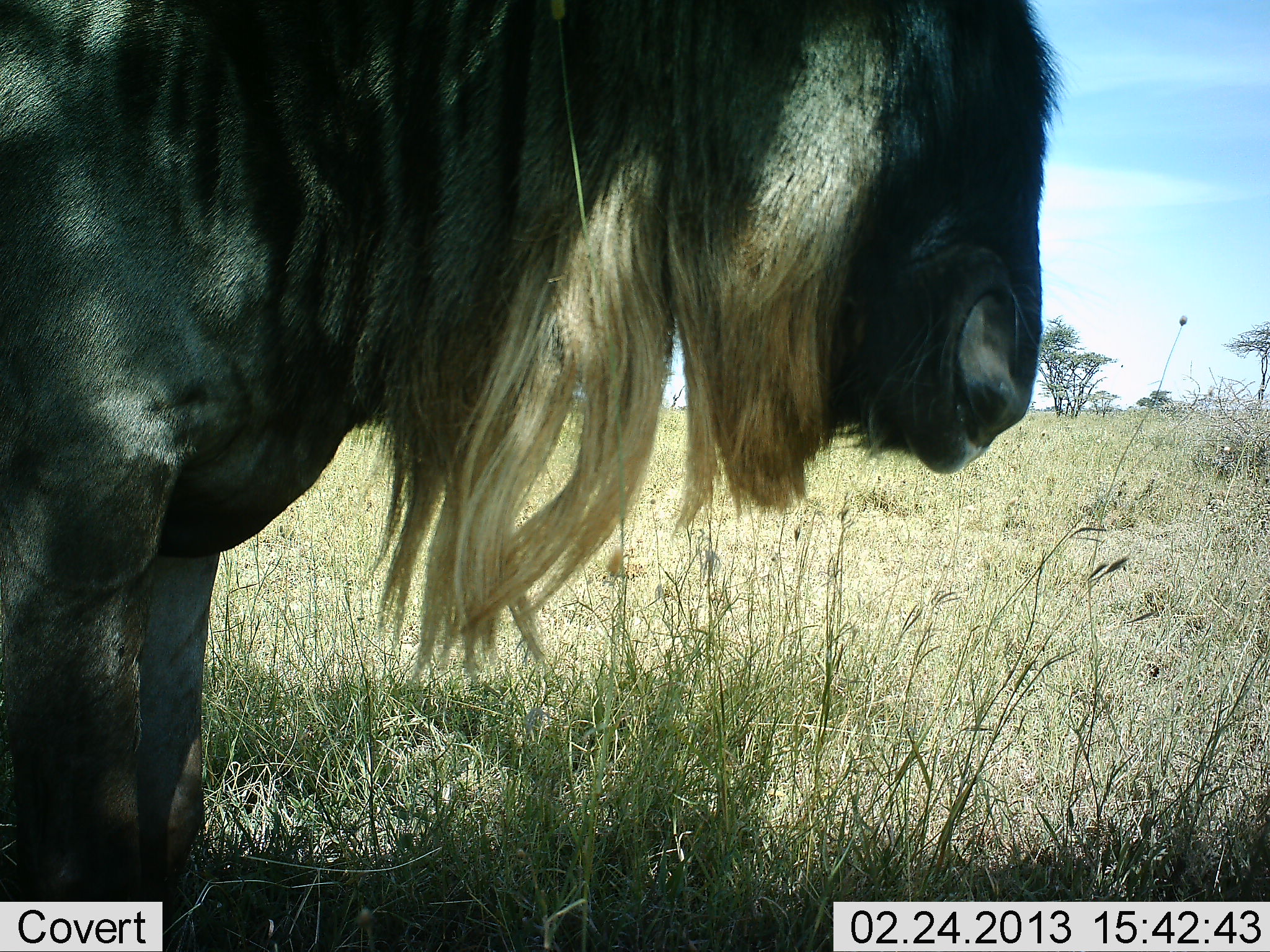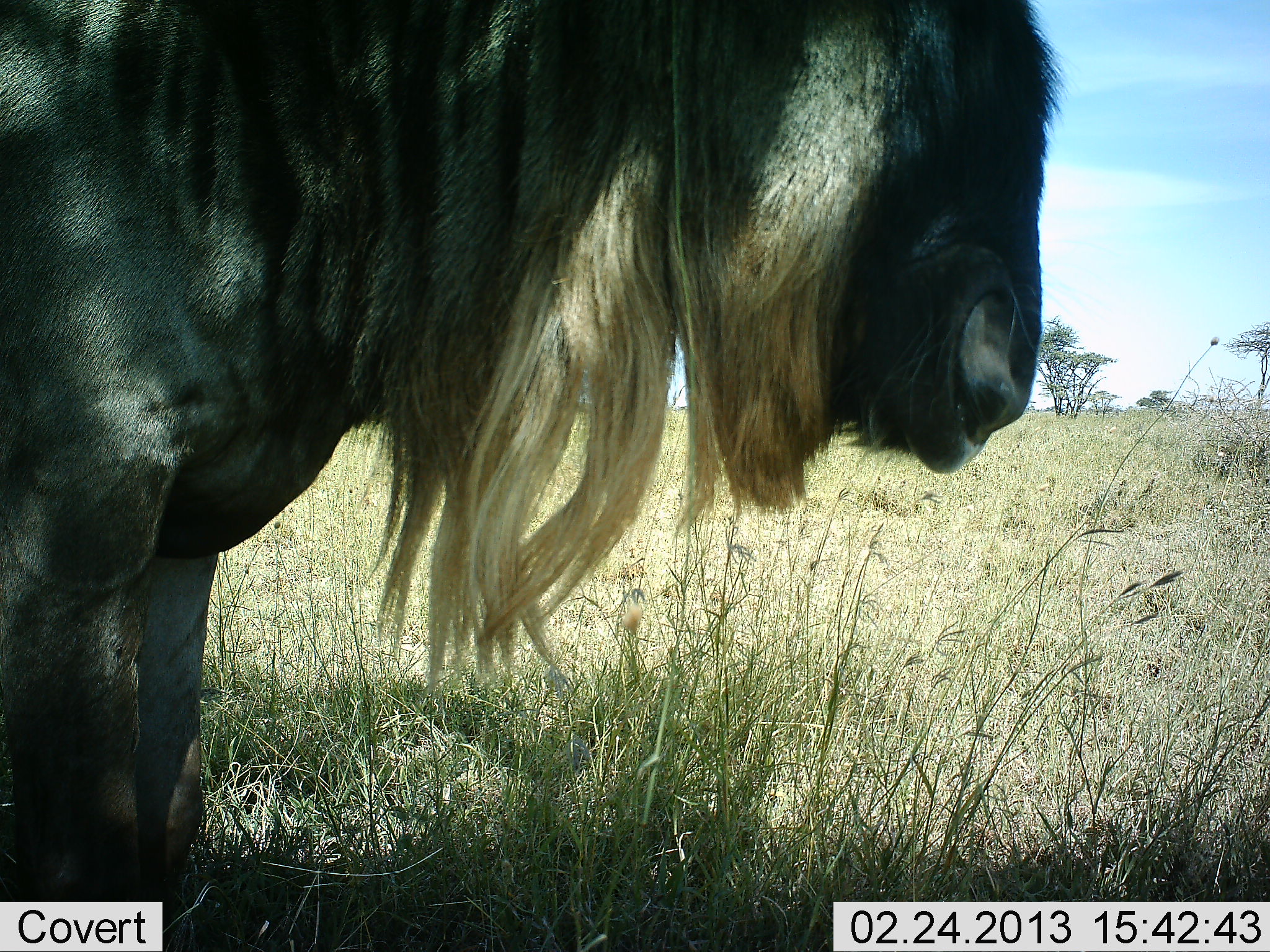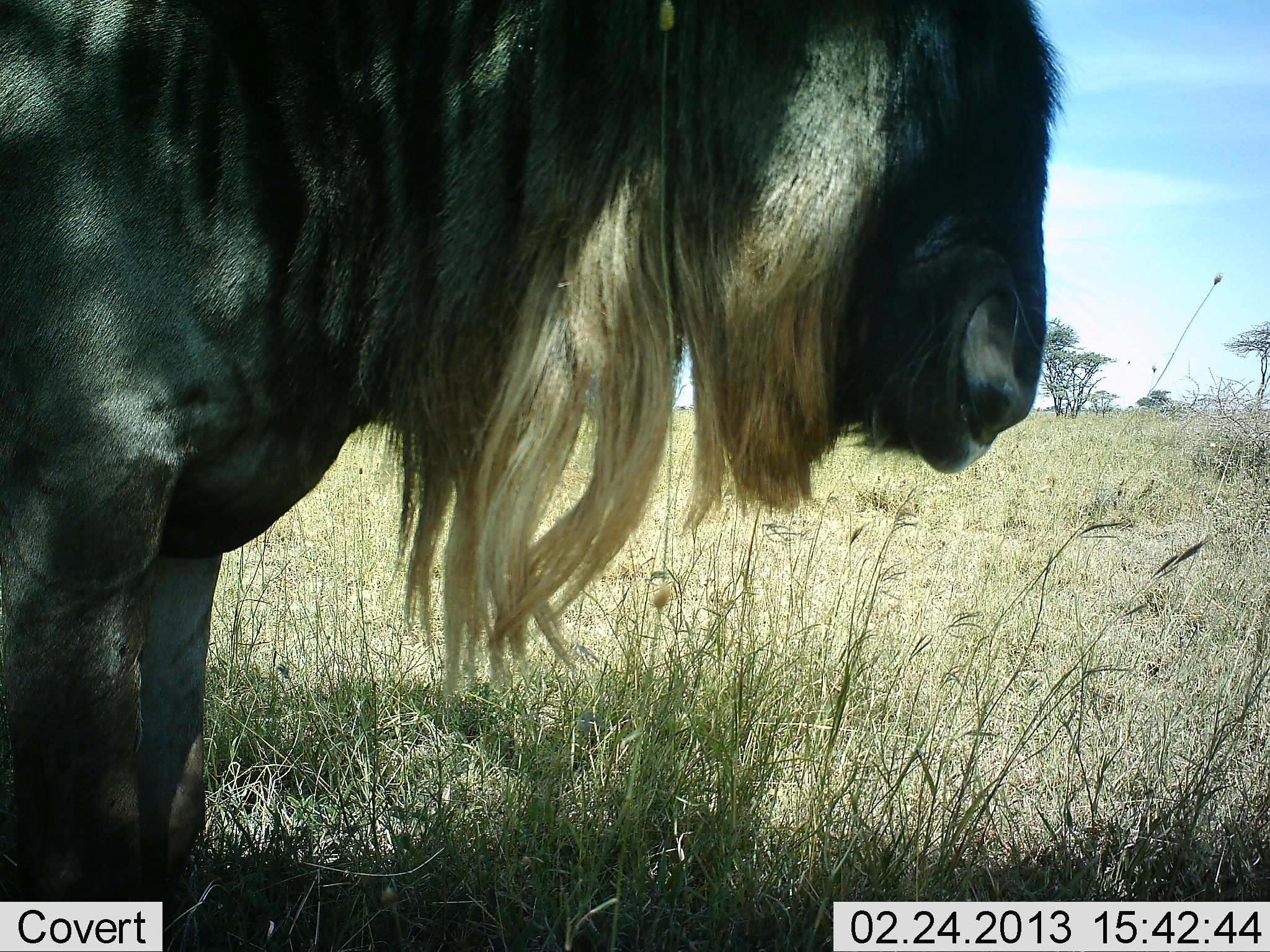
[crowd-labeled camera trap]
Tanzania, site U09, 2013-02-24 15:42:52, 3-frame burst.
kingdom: Animalia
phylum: Chordata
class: Mammalia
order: Artiodactyla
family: Bovidae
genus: Connochaetes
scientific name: Connochaetes taurinus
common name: blue wildebeest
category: wildebeest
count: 1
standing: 100%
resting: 3%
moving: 0%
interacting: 0%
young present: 0%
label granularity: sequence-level